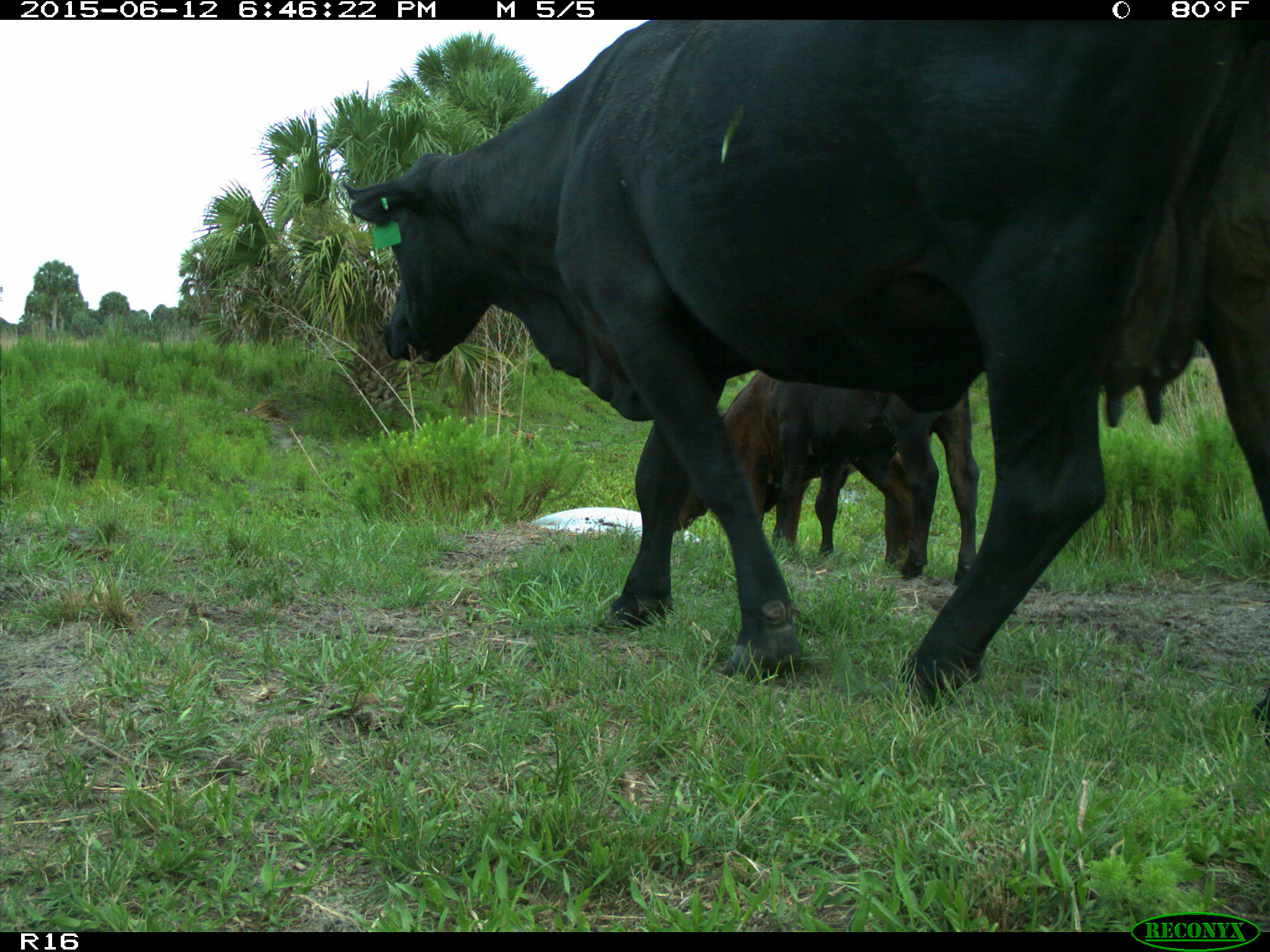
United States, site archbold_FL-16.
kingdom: Animalia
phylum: Chordata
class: Mammalia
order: Artiodactyla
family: Bovidae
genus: Bos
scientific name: Bos taurus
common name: domestic cow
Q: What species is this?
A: Bos taurus (domestic cow).